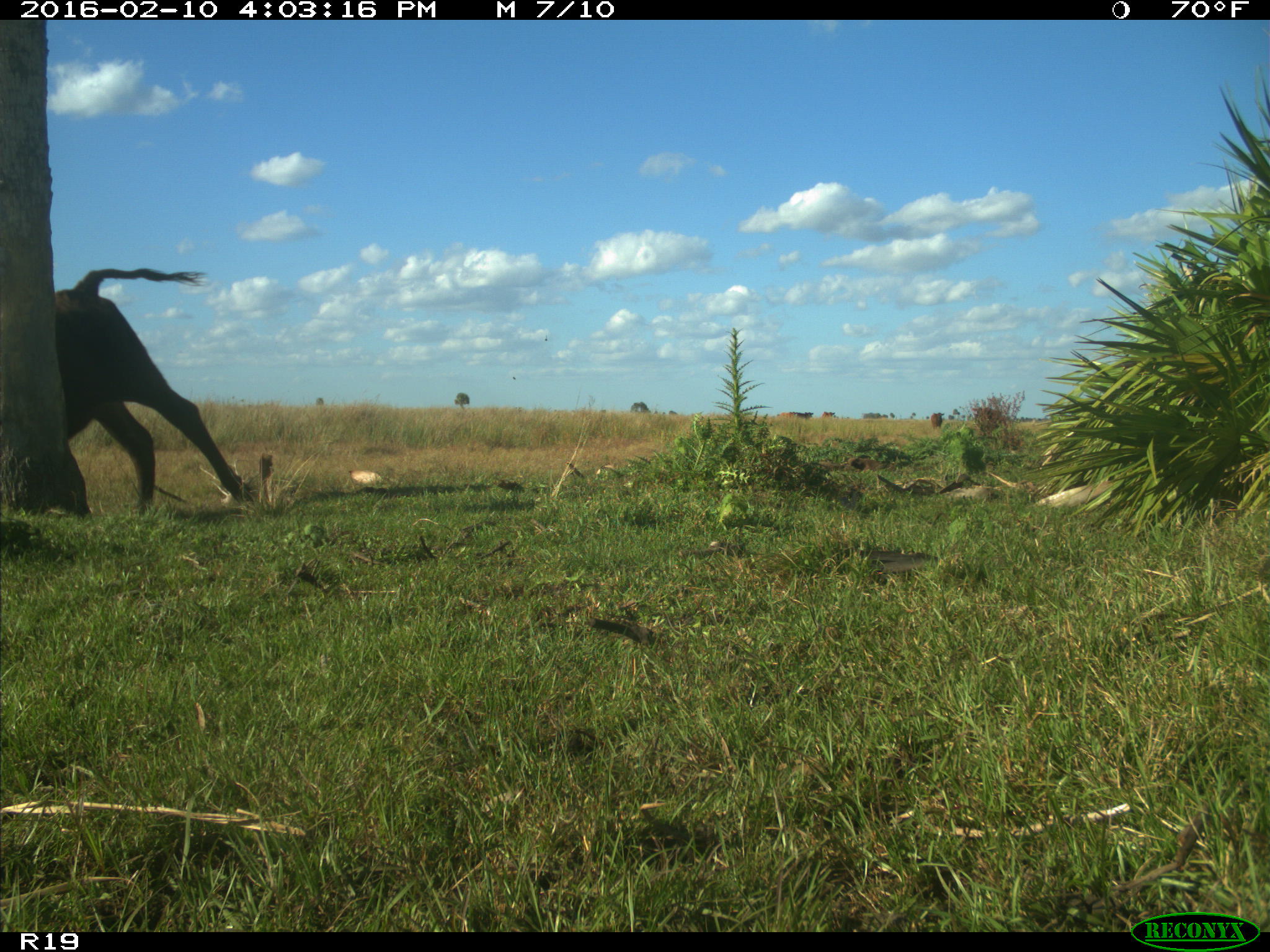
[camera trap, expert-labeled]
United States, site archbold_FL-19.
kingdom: Animalia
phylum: Chordata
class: Mammalia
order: Artiodactyla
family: Bovidae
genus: Bos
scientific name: Bos taurus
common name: domestic cow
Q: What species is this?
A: Bos taurus (domestic cow).